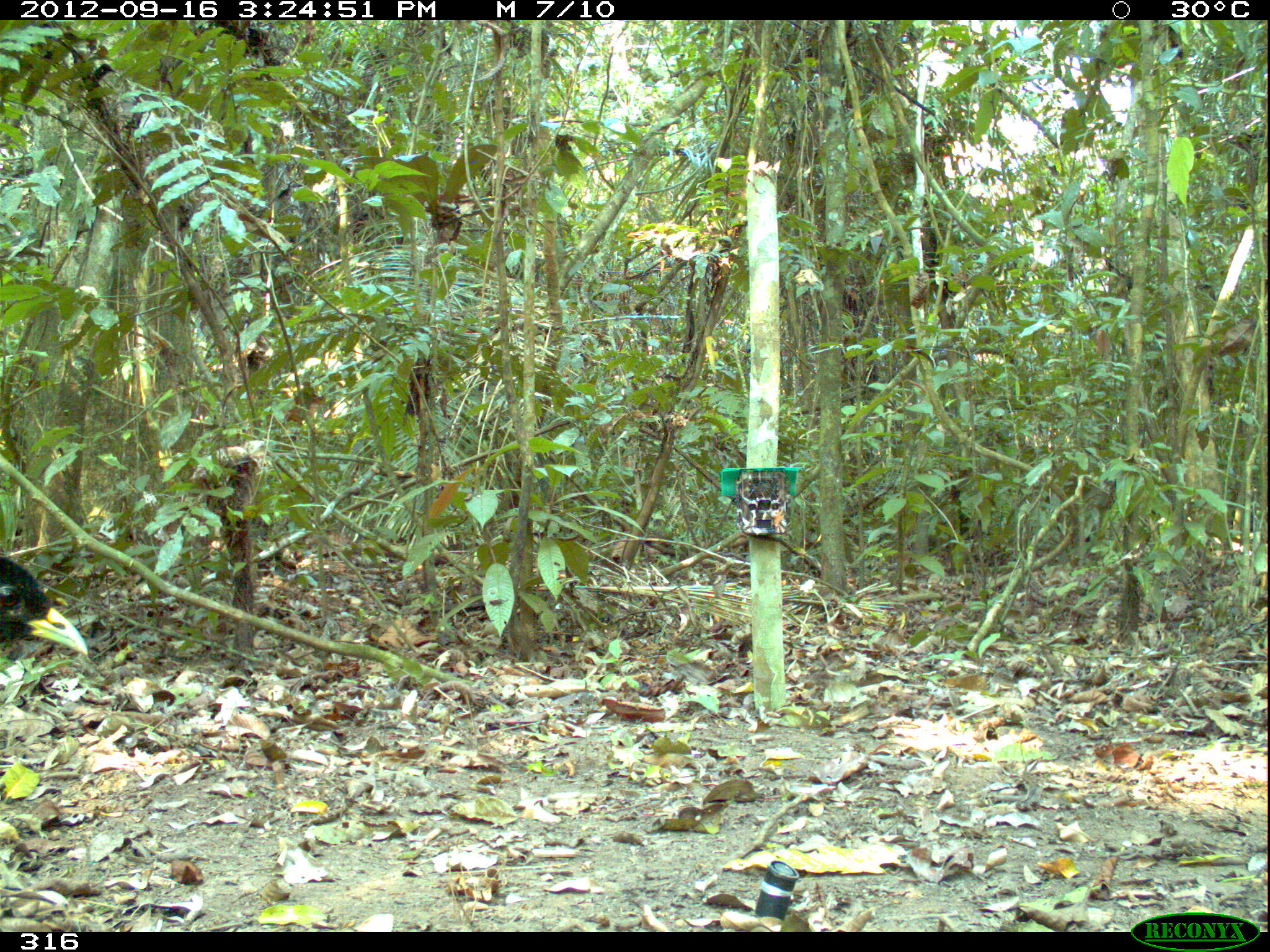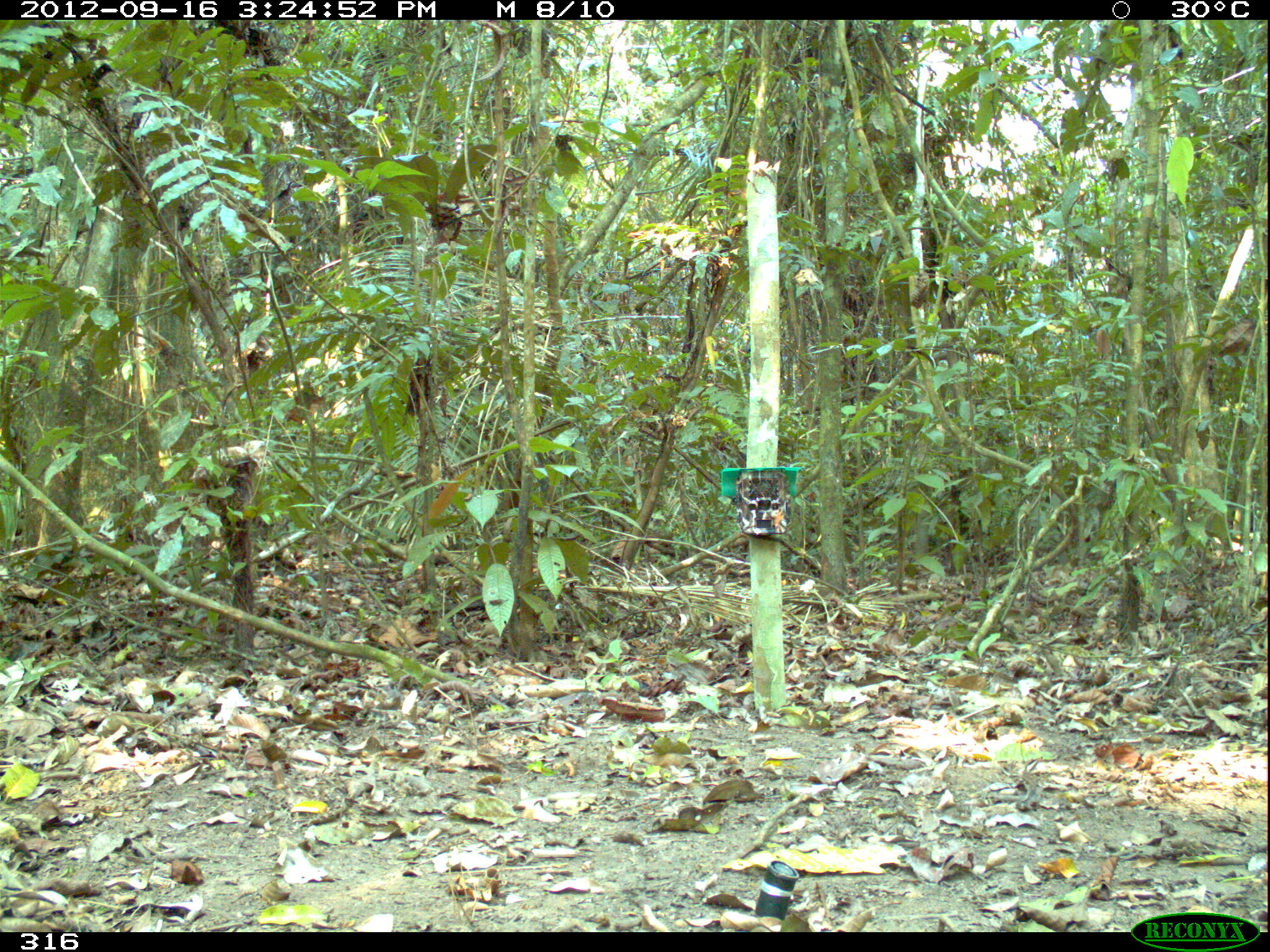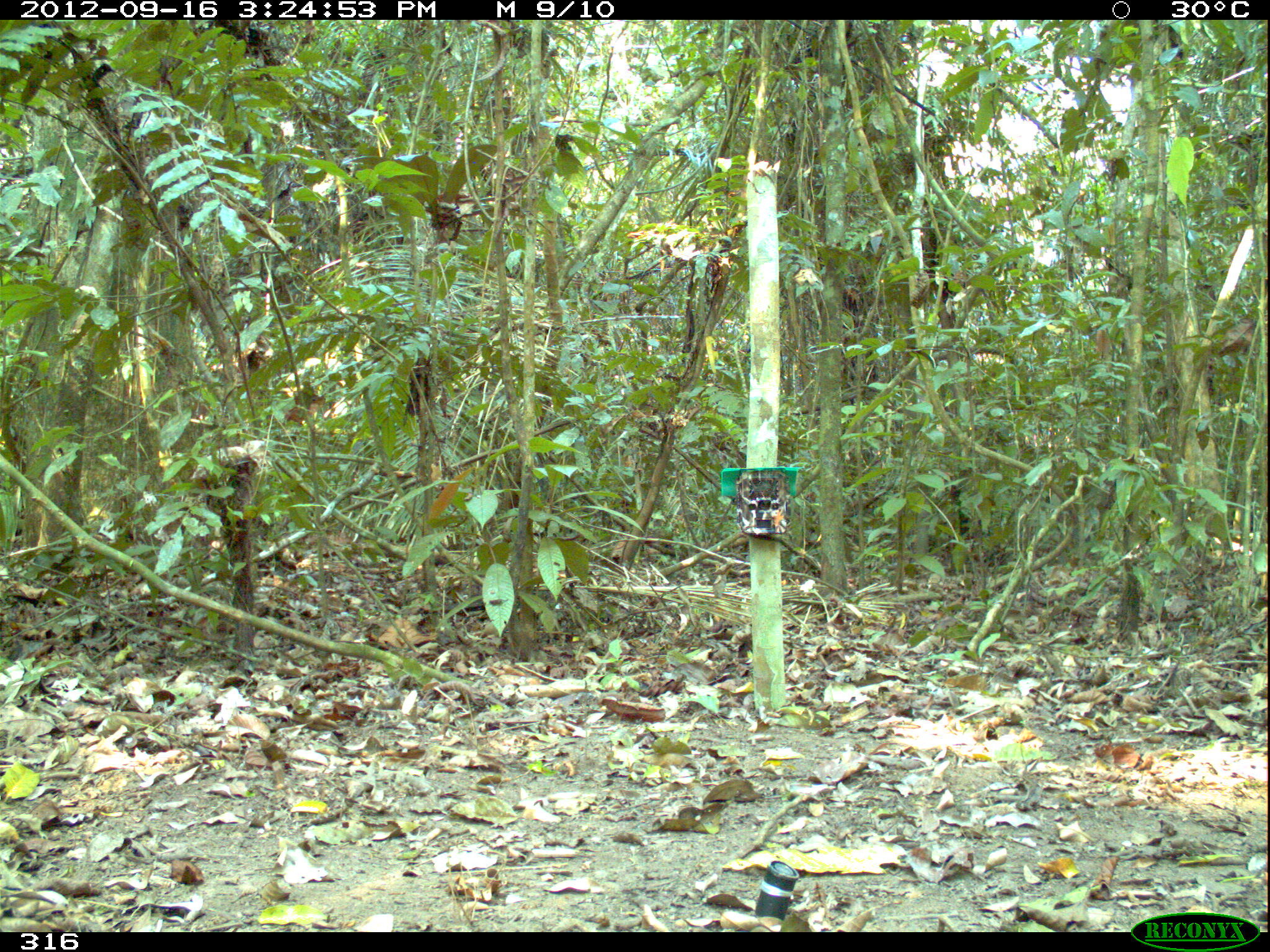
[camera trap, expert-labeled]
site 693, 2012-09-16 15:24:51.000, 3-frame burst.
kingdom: Animalia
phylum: Chordata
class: Aves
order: Gruiformes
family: Psophiidae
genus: Psophia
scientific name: Psophia leucoptera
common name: pale-winged trumpeter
Psophia leucoptera (pale-winged trumpeter).